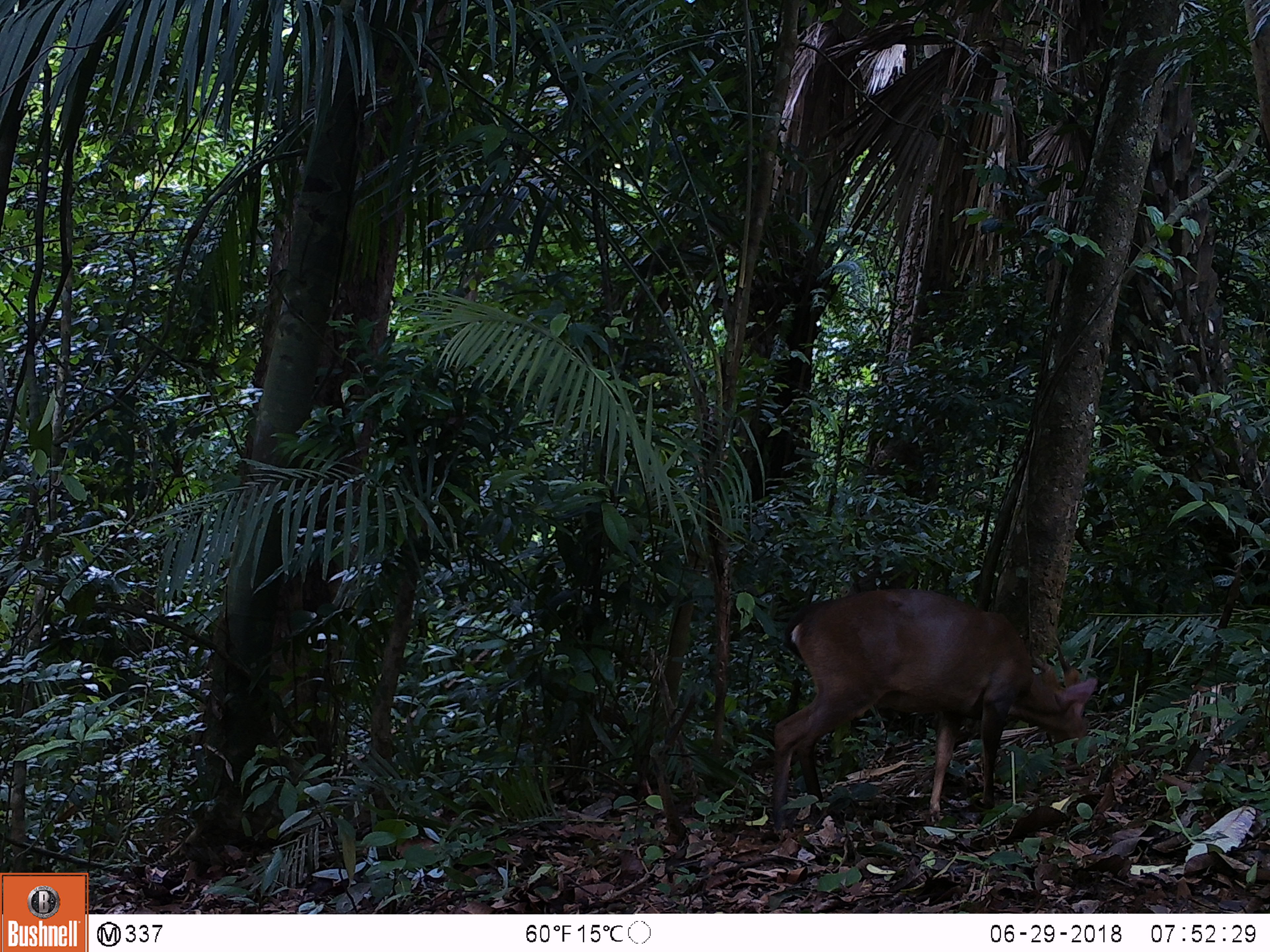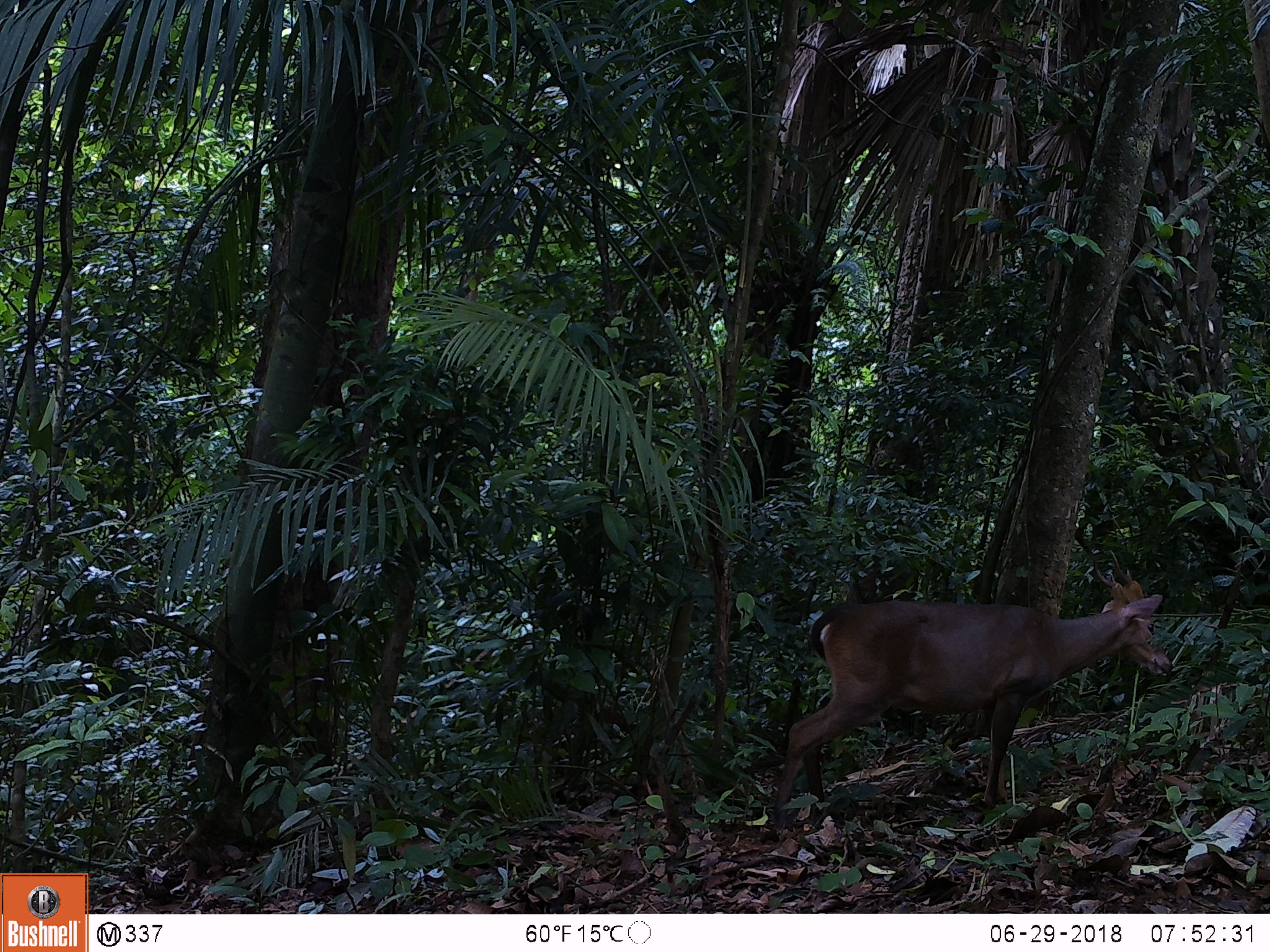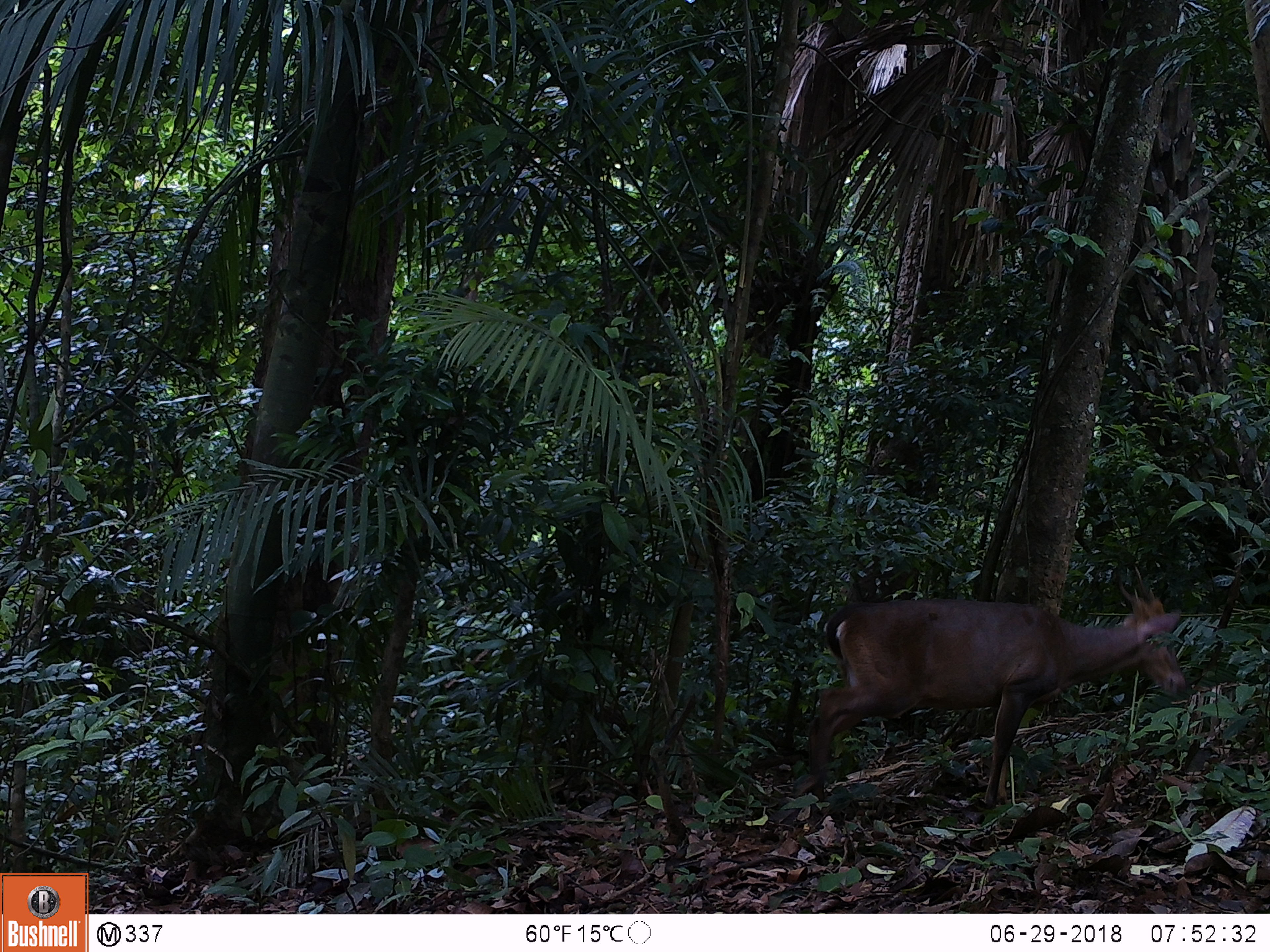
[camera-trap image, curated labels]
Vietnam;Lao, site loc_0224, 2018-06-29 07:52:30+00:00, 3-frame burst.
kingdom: Animalia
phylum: Chordata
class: Mammalia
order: Artiodactyla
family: Cervidae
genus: Muntiacus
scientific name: Muntiacus vuquangensis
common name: large-antlered muntjac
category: large antlered muntjac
Large antlered muntjac (large-antlered muntjac) (Muntiacus vuquangensis). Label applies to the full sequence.